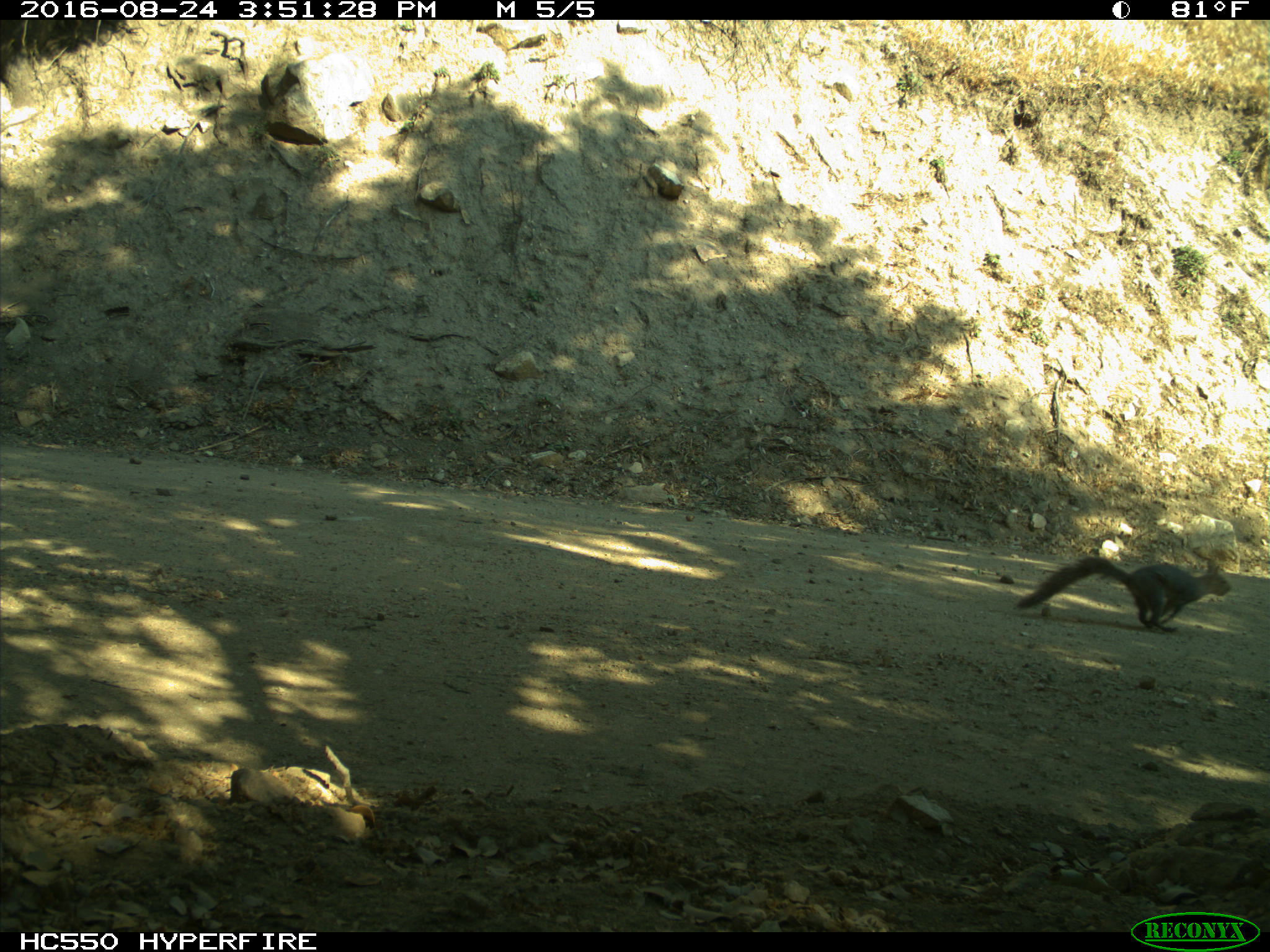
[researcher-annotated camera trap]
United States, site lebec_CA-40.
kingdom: Animalia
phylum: Chordata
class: Mammalia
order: Rodentia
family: Sciuridae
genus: Sciurus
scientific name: Sciurus carolinensis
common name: eastern gray squirrel